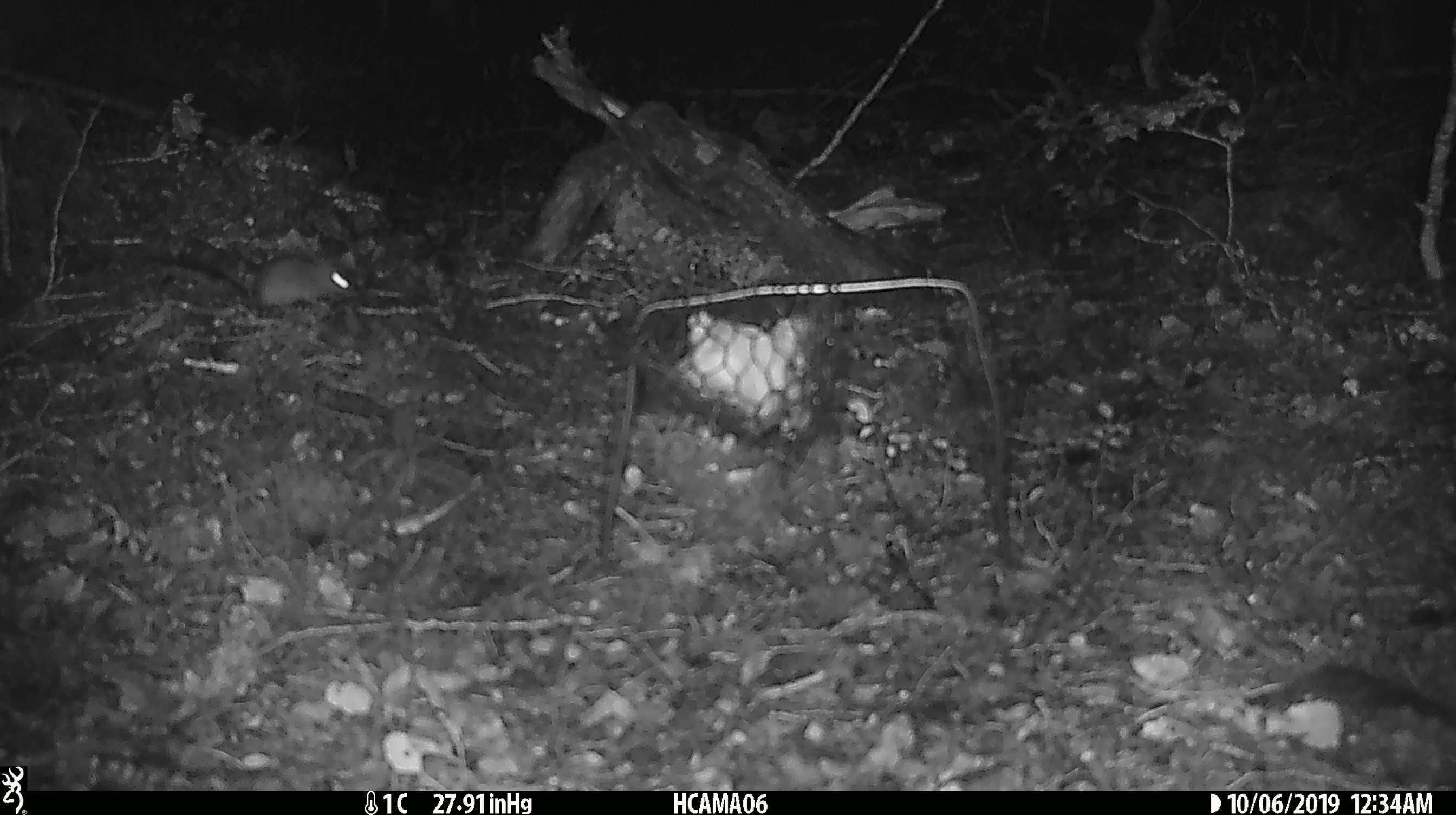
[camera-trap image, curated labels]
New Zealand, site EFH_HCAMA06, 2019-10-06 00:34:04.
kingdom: Animalia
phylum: Chordata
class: Mammalia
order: Rodentia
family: Muridae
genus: Mus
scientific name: Mus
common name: mouse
Mouse (Mus).